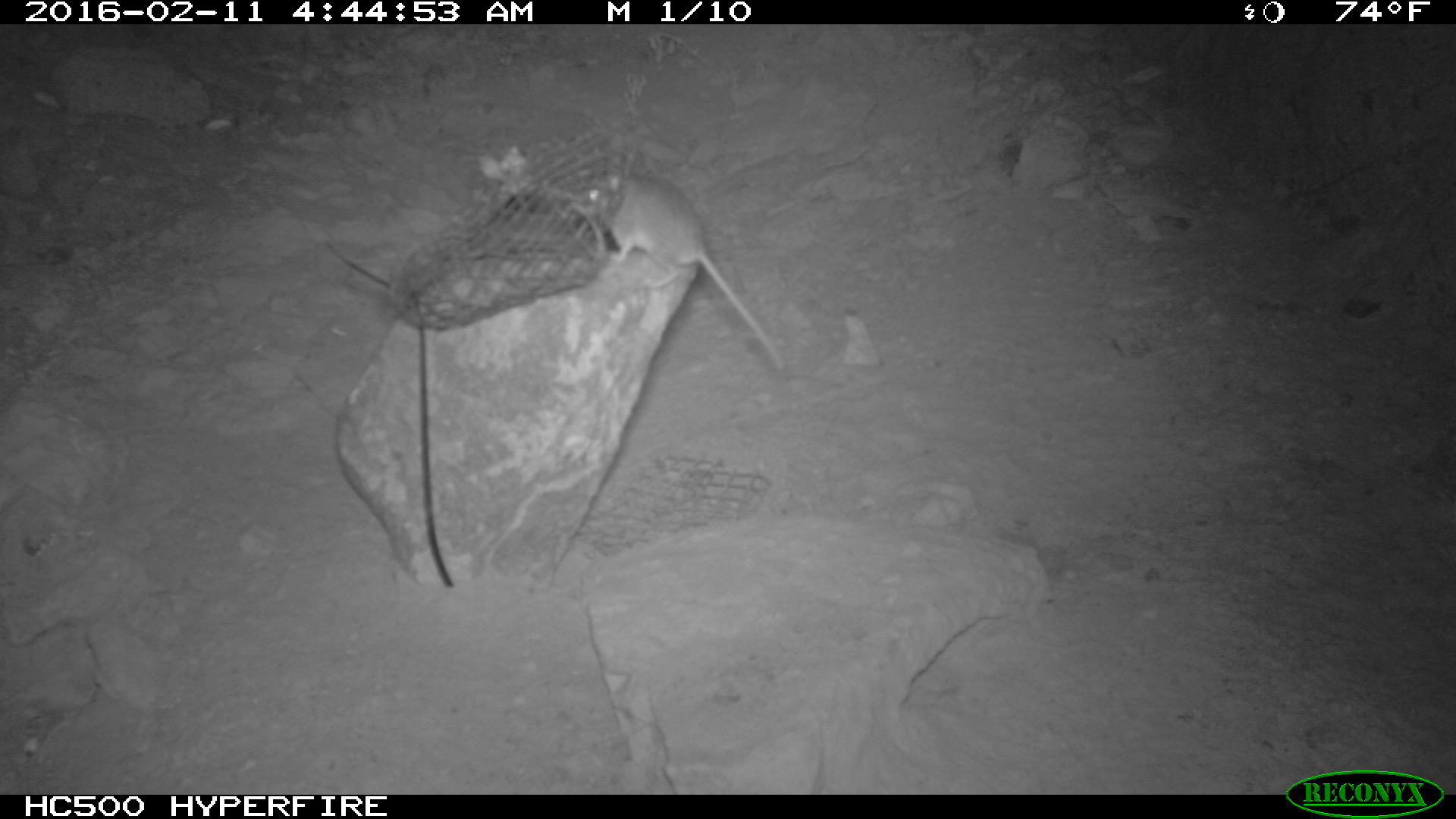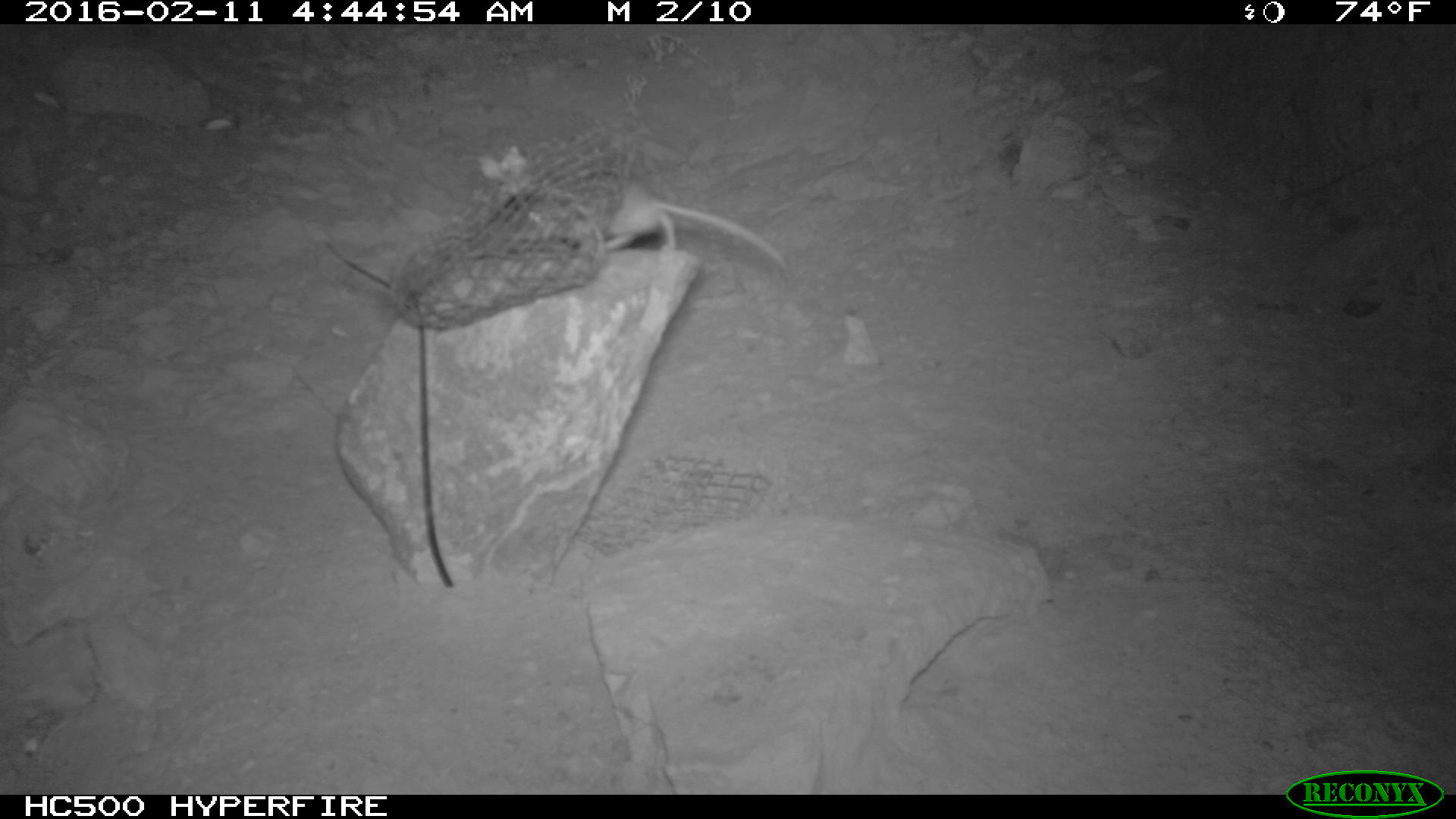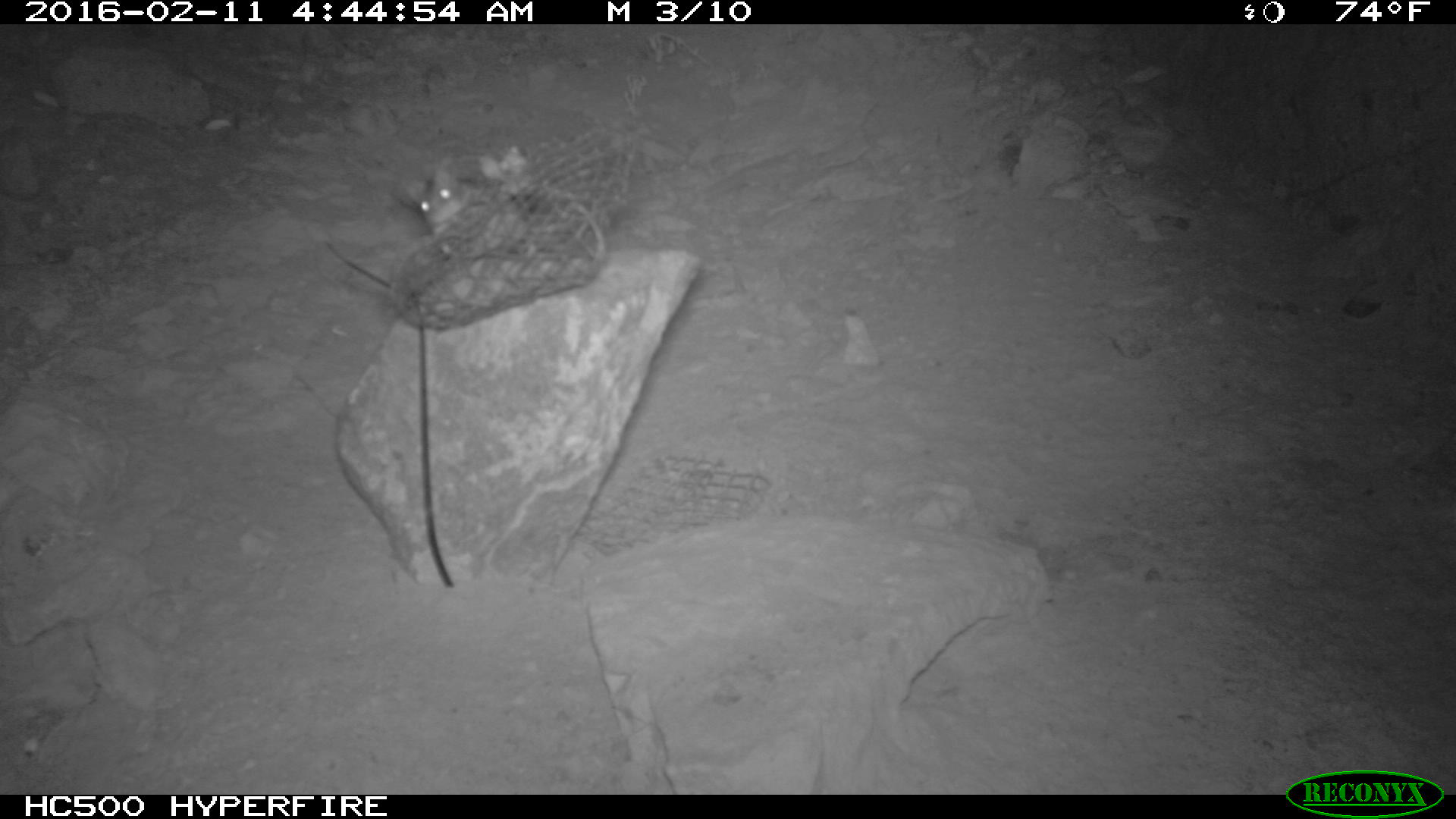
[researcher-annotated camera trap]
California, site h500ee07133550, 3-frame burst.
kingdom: Animalia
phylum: Chordata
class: Mammalia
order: Rodentia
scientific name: Rodentia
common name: rodent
Rodent (Rodentia).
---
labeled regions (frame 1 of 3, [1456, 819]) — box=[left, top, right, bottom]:
rodent: box=[570, 154, 783, 369]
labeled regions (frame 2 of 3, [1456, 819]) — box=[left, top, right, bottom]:
rodent: box=[510, 168, 789, 271]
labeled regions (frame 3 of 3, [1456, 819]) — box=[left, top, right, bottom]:
rodent: box=[410, 165, 523, 256]